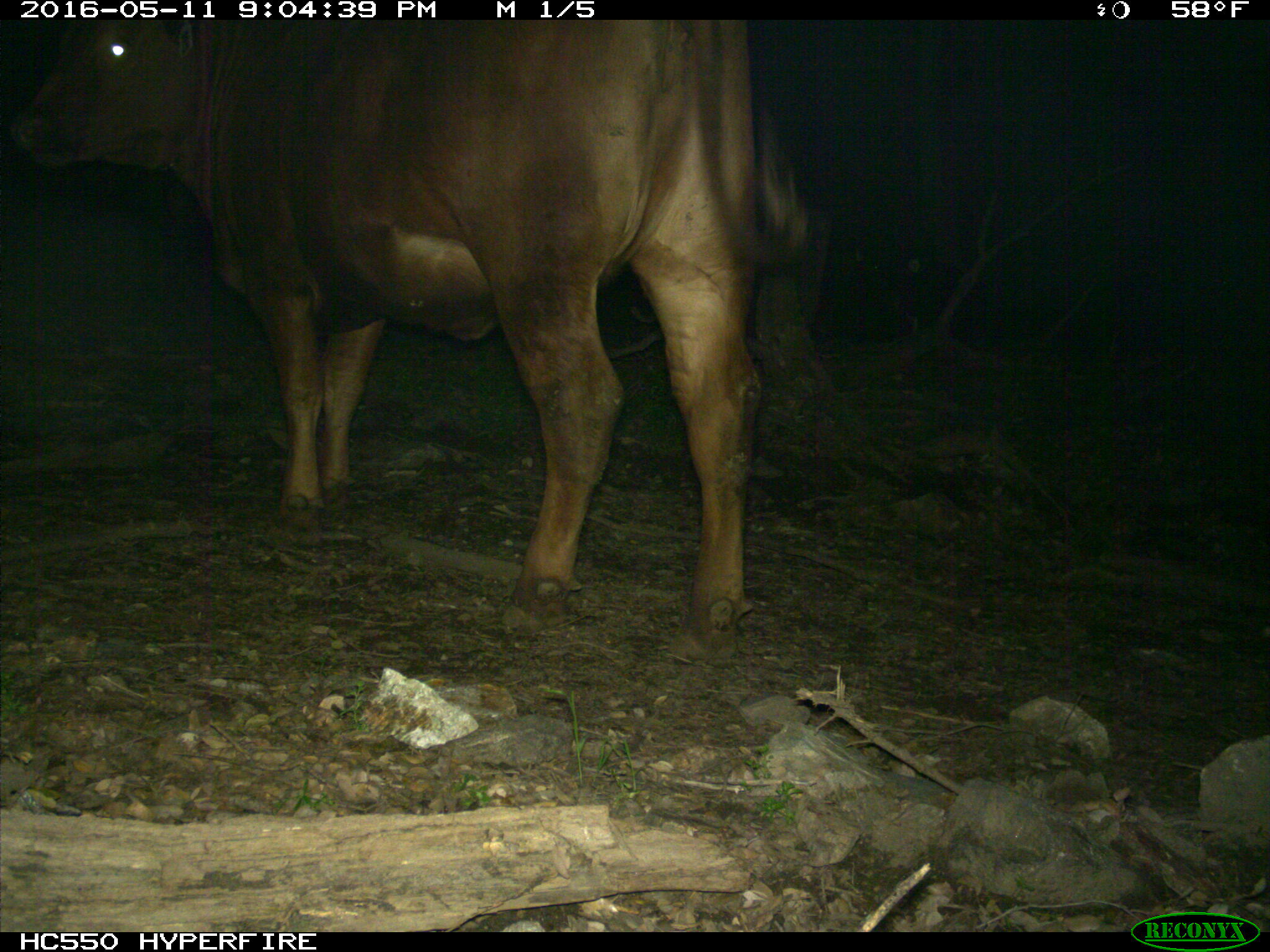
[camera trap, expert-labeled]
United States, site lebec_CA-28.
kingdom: Animalia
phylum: Chordata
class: Mammalia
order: Artiodactyla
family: Bovidae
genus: Bos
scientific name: Bos taurus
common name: domestic cow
Bos taurus (domestic cow).